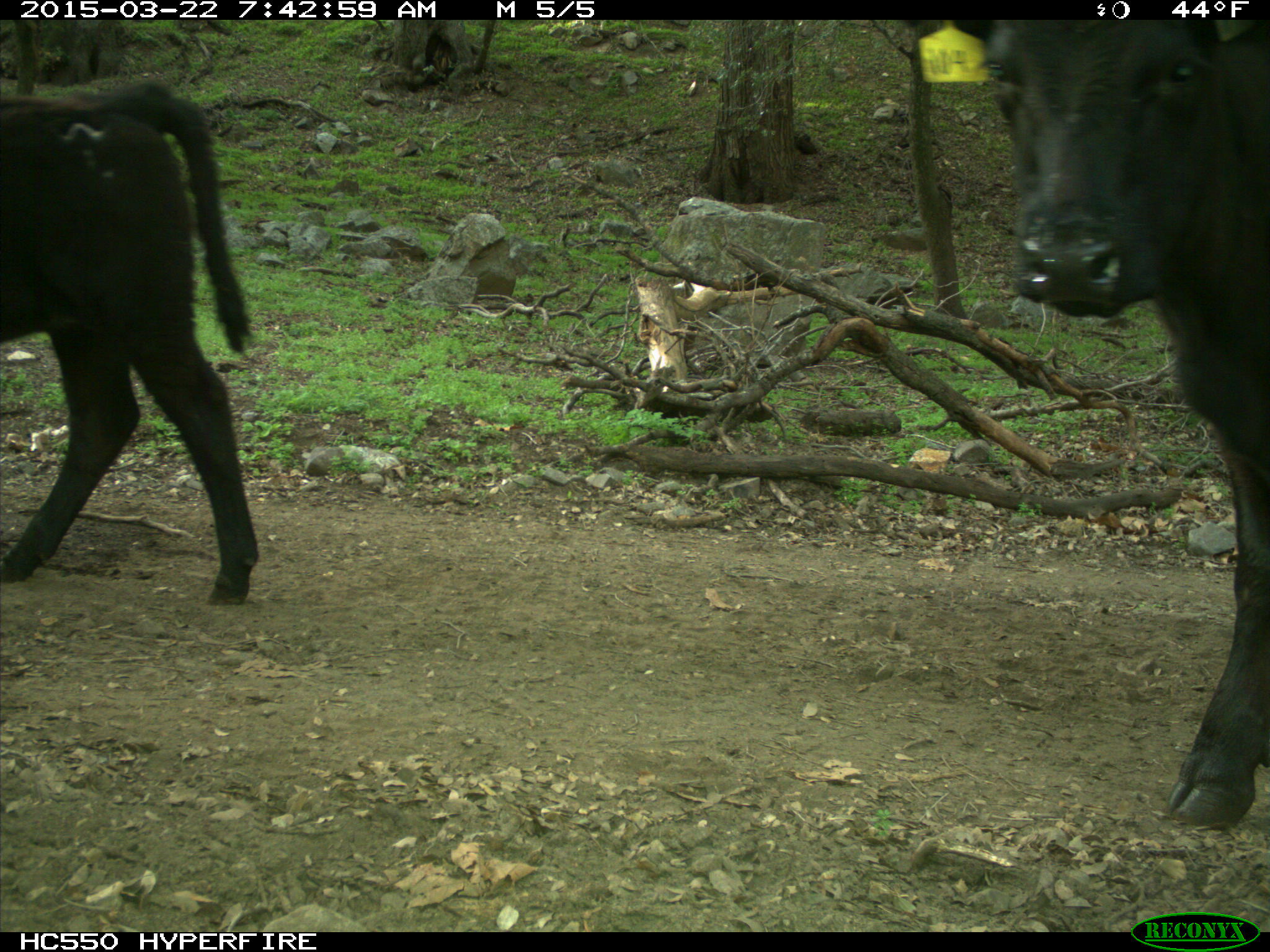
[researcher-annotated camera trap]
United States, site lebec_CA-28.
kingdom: Animalia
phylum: Chordata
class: Mammalia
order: Artiodactyla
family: Bovidae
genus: Bos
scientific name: Bos taurus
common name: domestic cow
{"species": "Bos taurus (domestic cow)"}